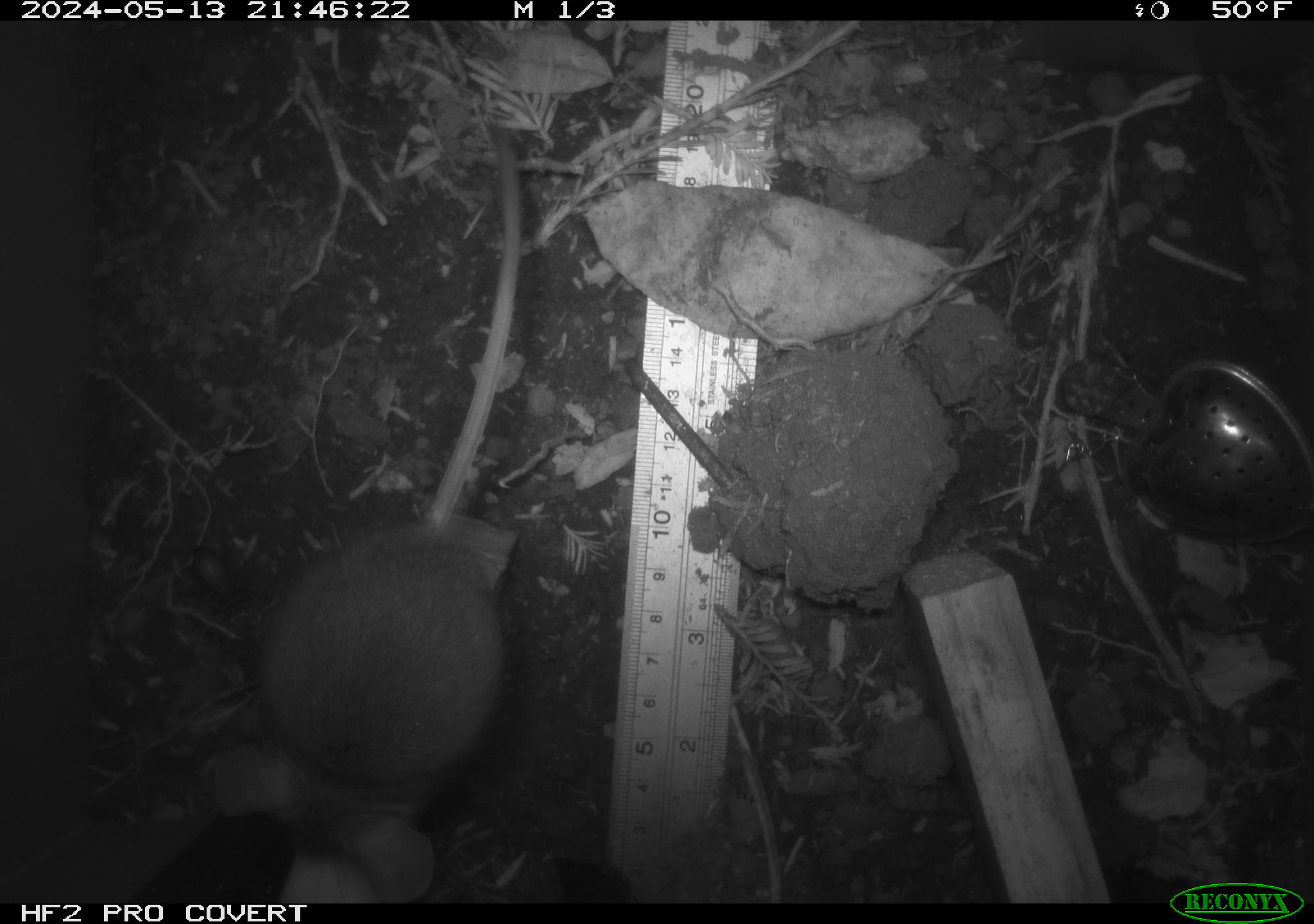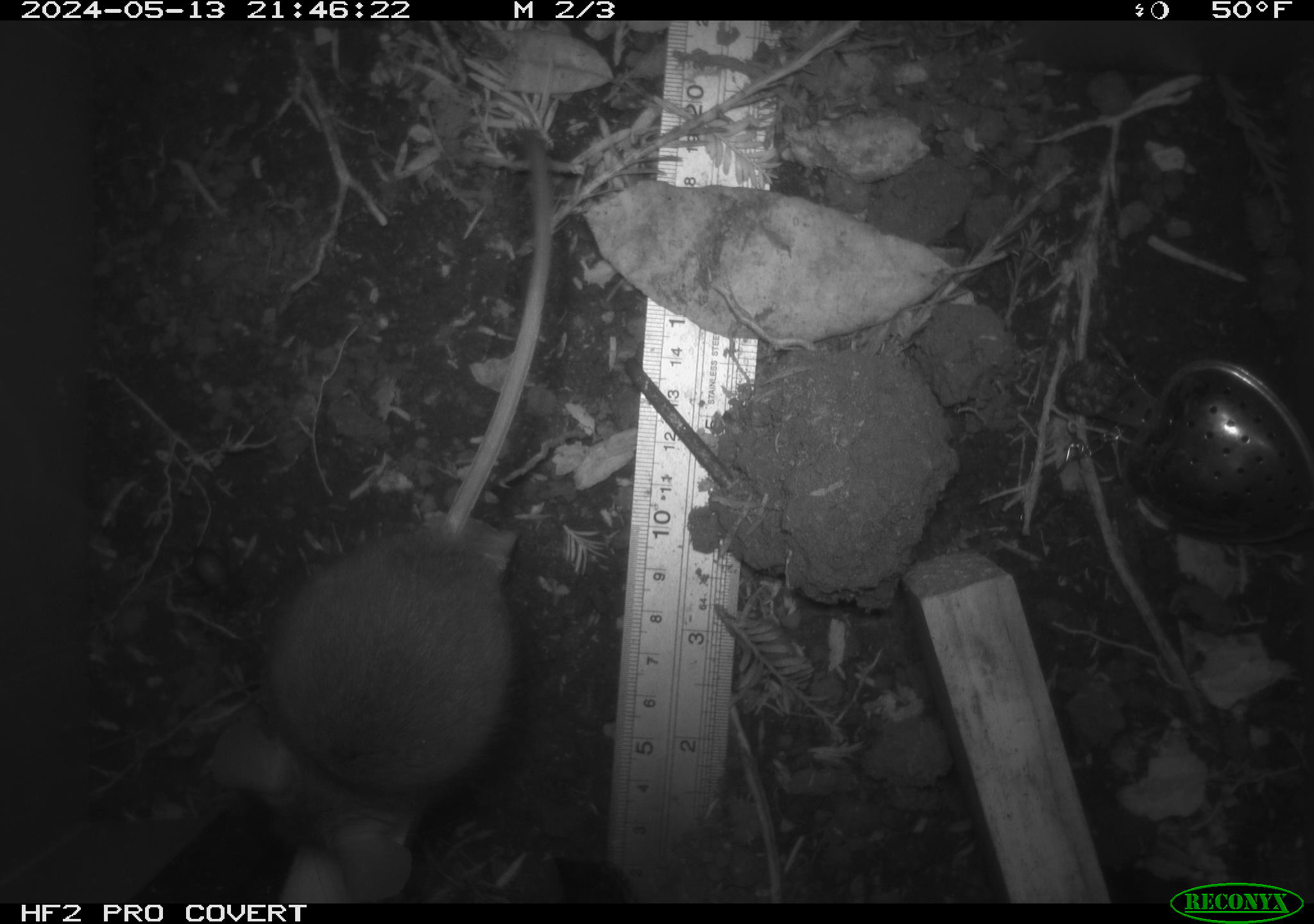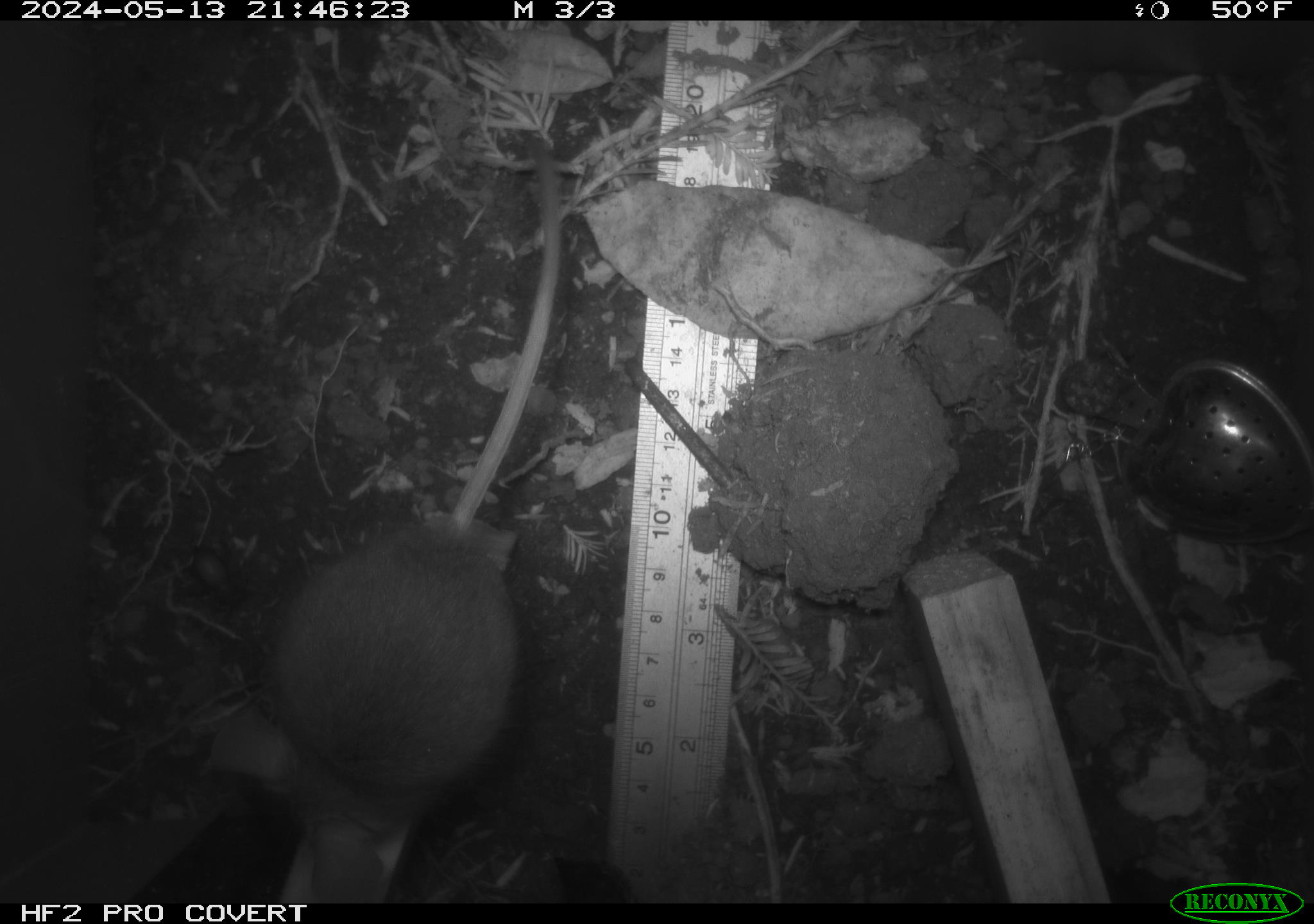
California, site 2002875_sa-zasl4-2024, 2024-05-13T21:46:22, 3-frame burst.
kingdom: Animalia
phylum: Chordata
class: Mammalia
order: Rodentia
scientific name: Rodentia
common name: rodent